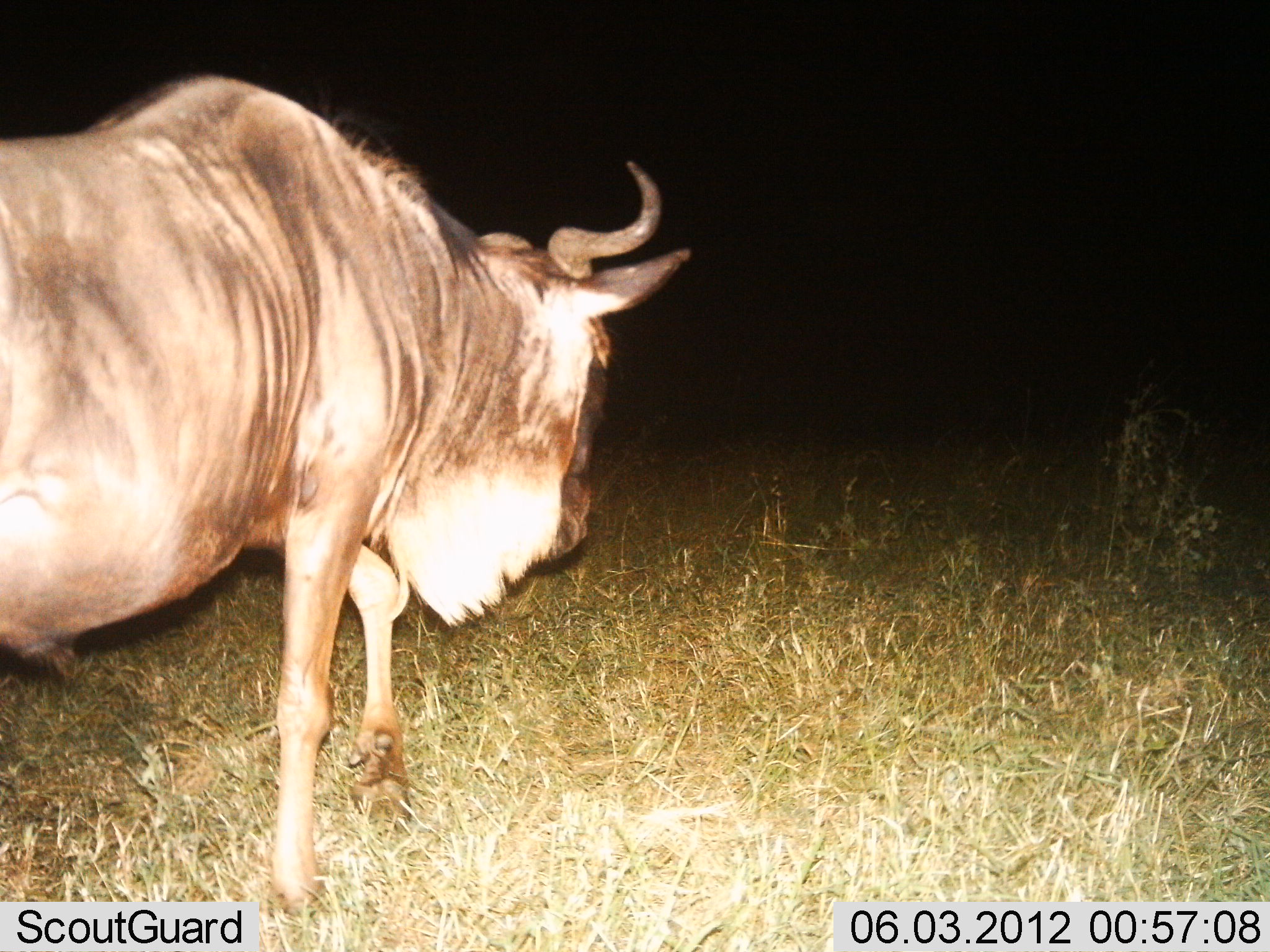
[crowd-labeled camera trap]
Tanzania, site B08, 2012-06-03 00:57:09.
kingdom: Animalia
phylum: Chordata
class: Mammalia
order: Artiodactyla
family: Bovidae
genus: Connochaetes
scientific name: Connochaetes taurinus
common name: blue wildebeest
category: wildebeest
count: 1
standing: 10%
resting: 0%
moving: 90%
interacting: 0%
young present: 0%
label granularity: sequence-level